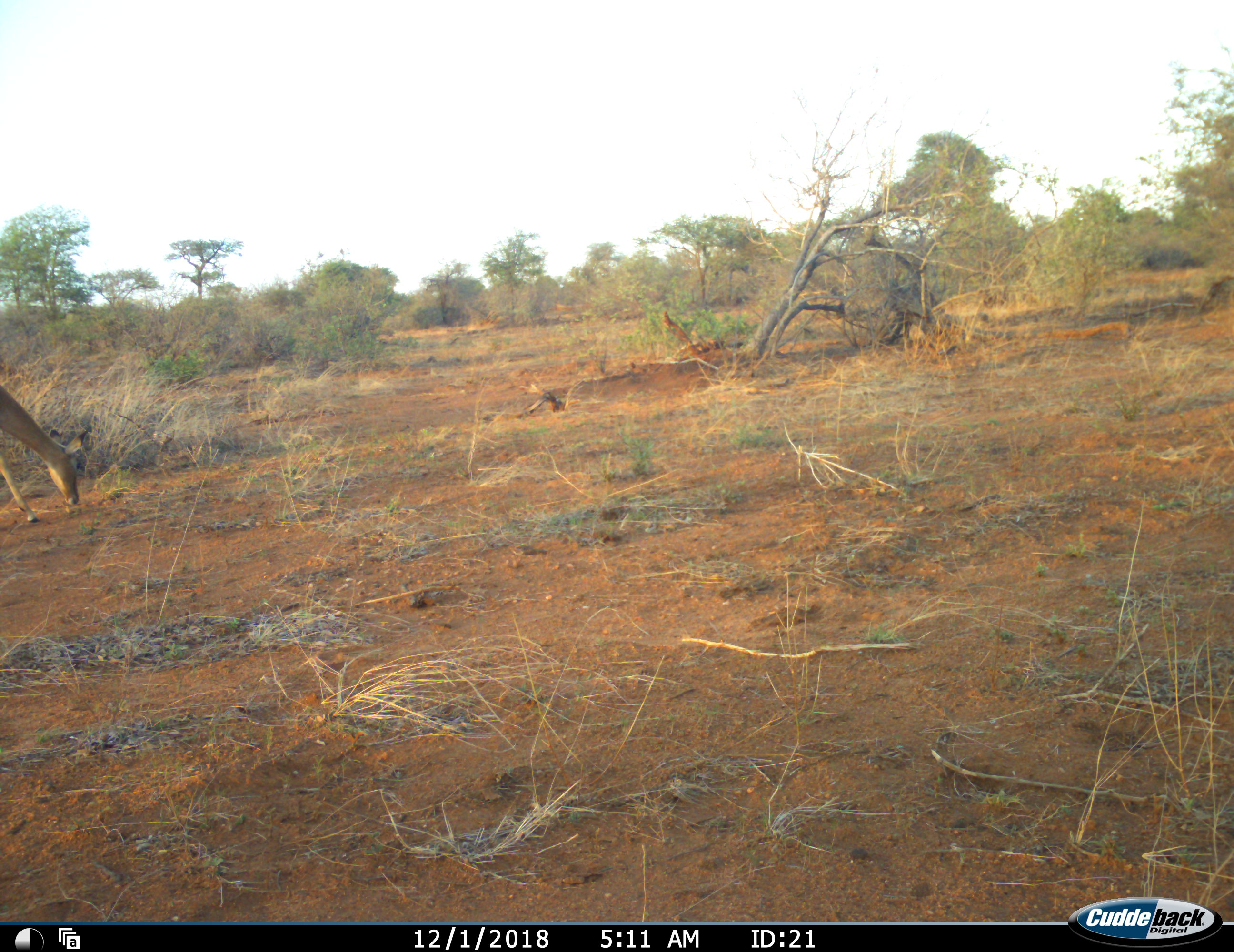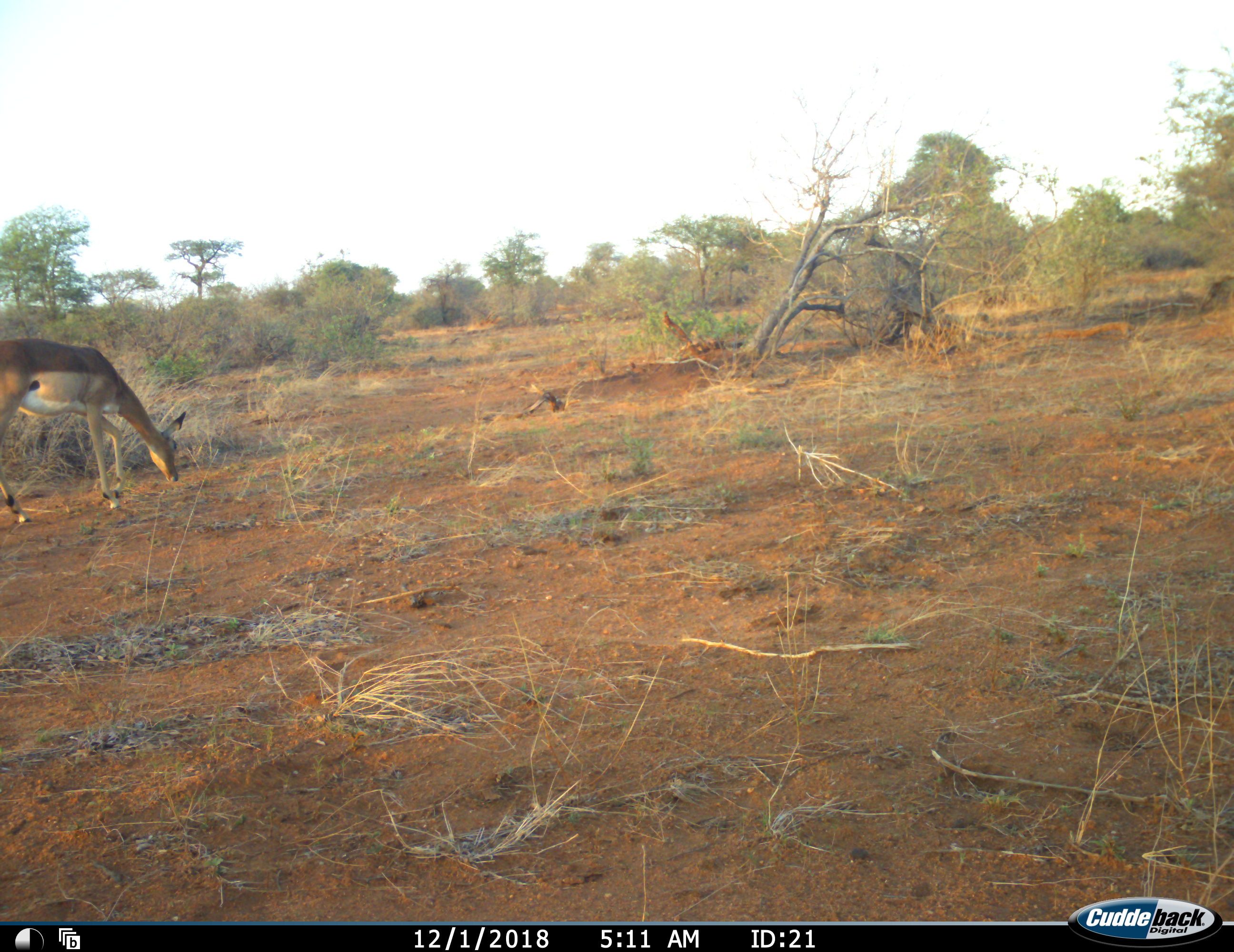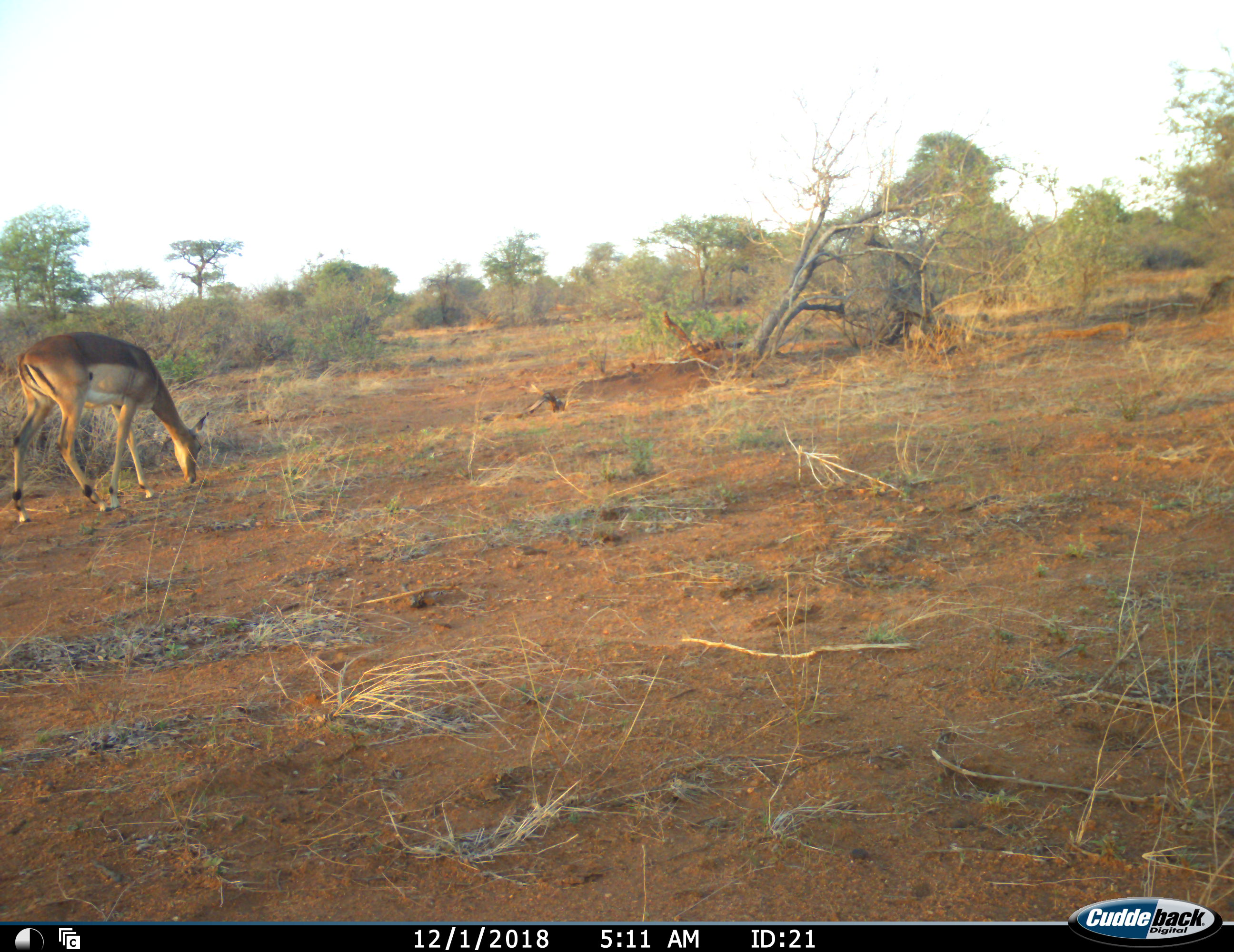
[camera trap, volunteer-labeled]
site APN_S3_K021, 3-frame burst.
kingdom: Animalia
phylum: Chordata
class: Mammalia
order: Artiodactyla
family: Bovidae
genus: Aepyceros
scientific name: Aepyceros melampus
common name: impala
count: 1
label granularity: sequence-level